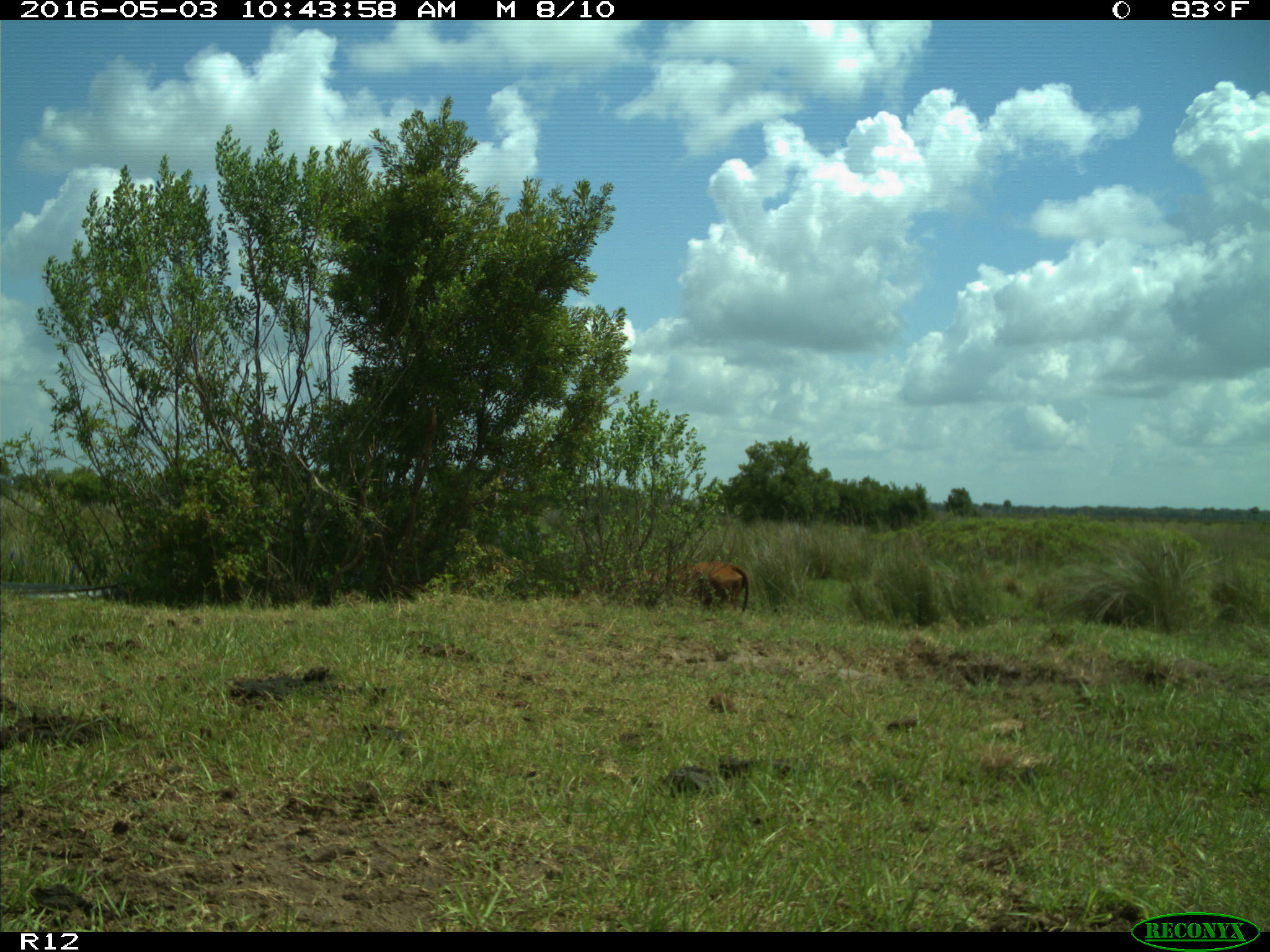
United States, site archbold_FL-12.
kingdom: Animalia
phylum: Chordata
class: Mammalia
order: Artiodactyla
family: Bovidae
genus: Bos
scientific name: Bos taurus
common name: domestic cow